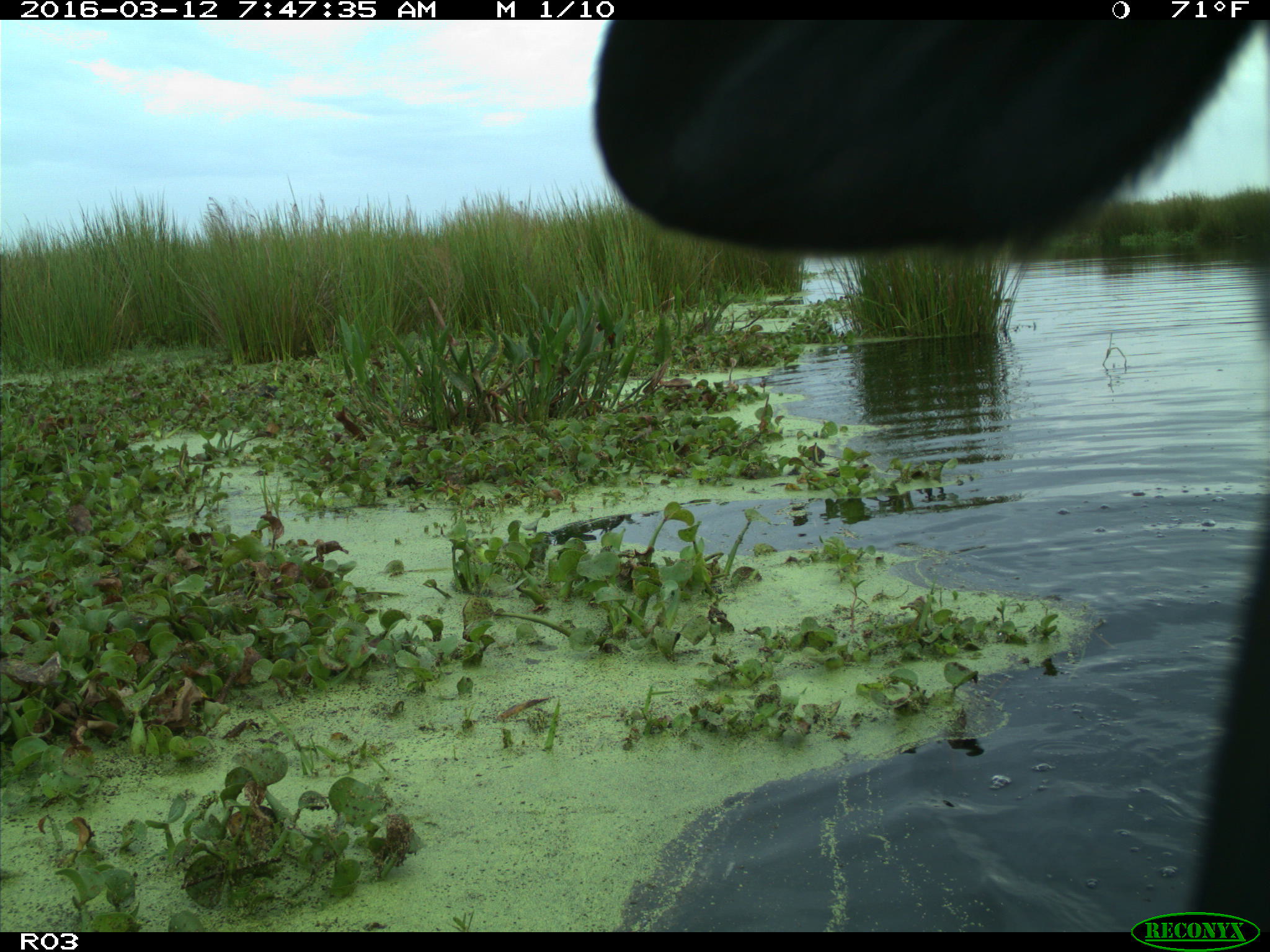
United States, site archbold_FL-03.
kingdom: Animalia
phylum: Chordata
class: Mammalia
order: Artiodactyla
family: Bovidae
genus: Bos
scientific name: Bos taurus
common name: domestic cow